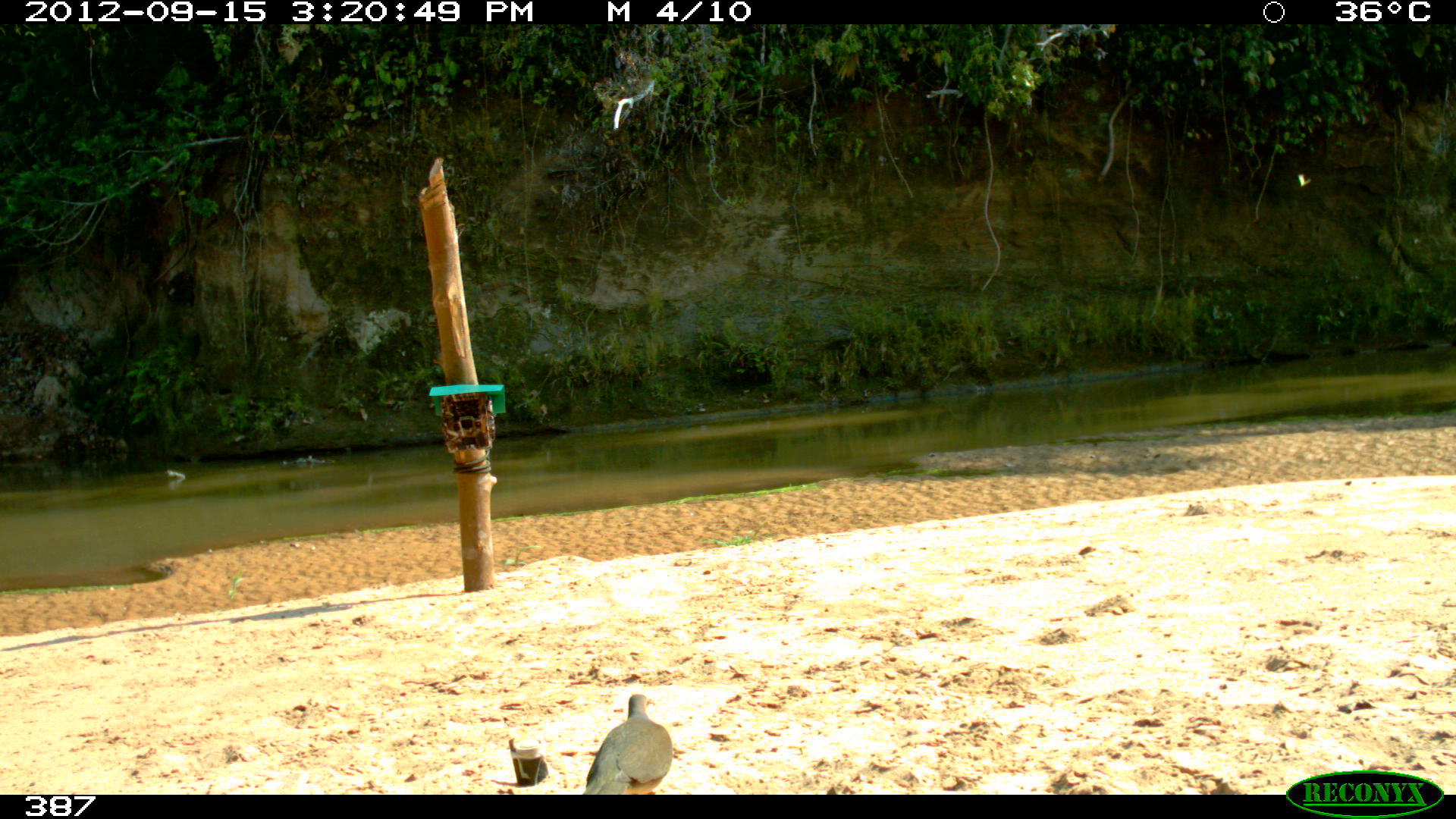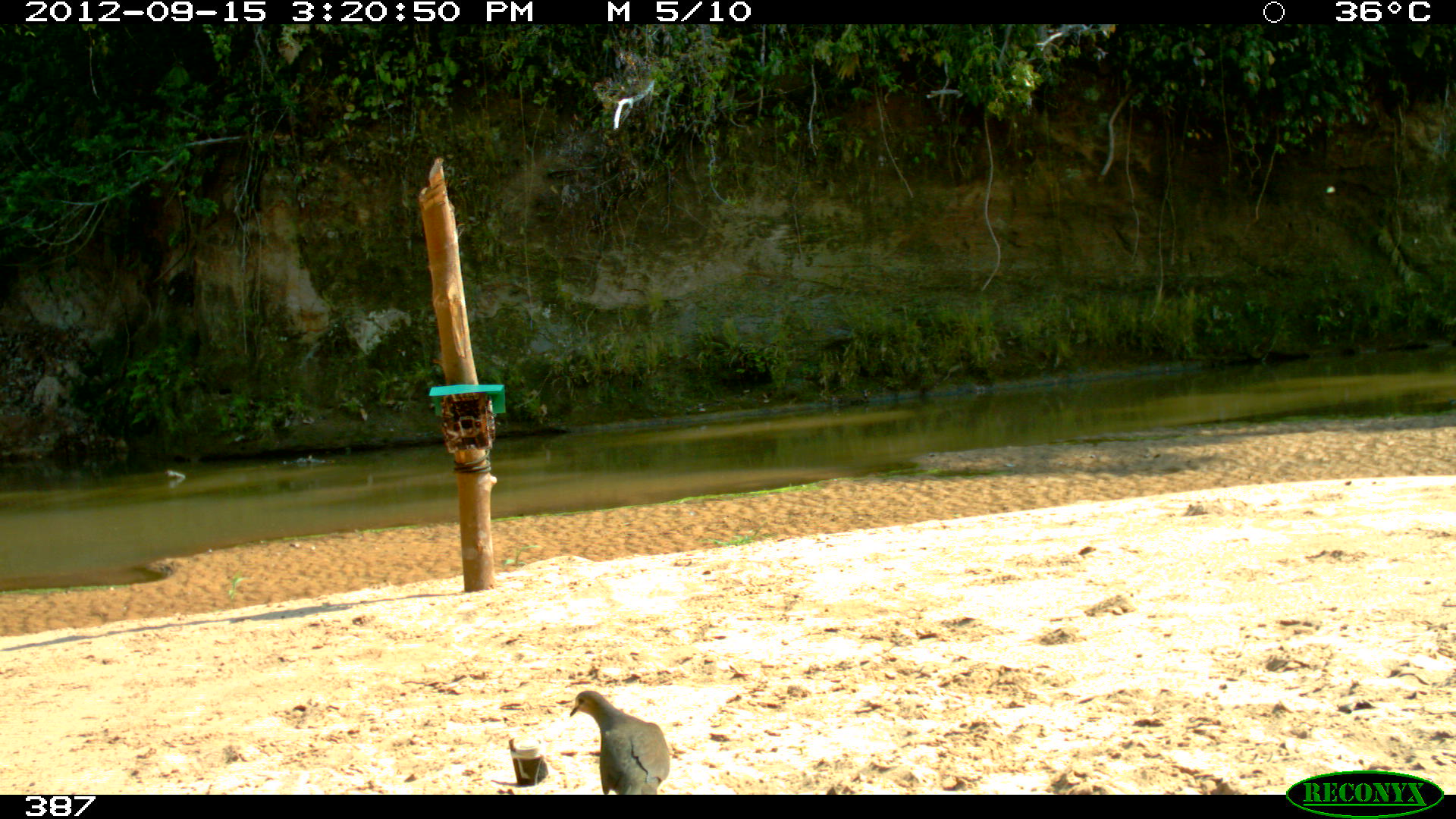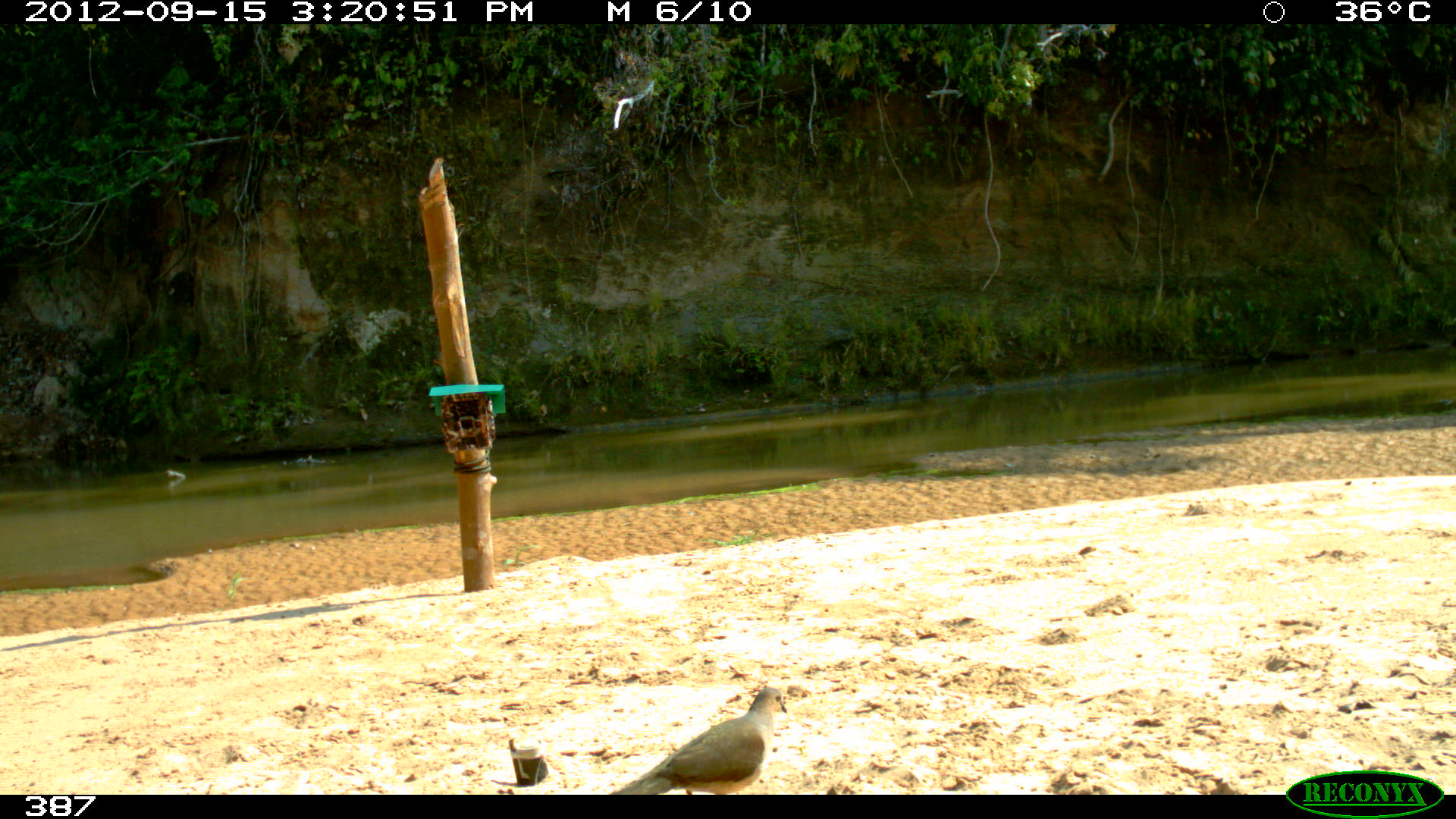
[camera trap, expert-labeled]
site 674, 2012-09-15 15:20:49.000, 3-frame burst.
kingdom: Animalia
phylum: Chordata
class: Aves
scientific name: Aves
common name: bird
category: unknown bird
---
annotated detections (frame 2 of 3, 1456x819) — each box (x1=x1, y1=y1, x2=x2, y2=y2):
unknown bird: (x1=569, y1=690, x2=670, y2=795)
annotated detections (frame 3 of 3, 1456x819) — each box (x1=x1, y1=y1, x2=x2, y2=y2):
unknown bird: (x1=610, y1=687, x2=787, y2=794)